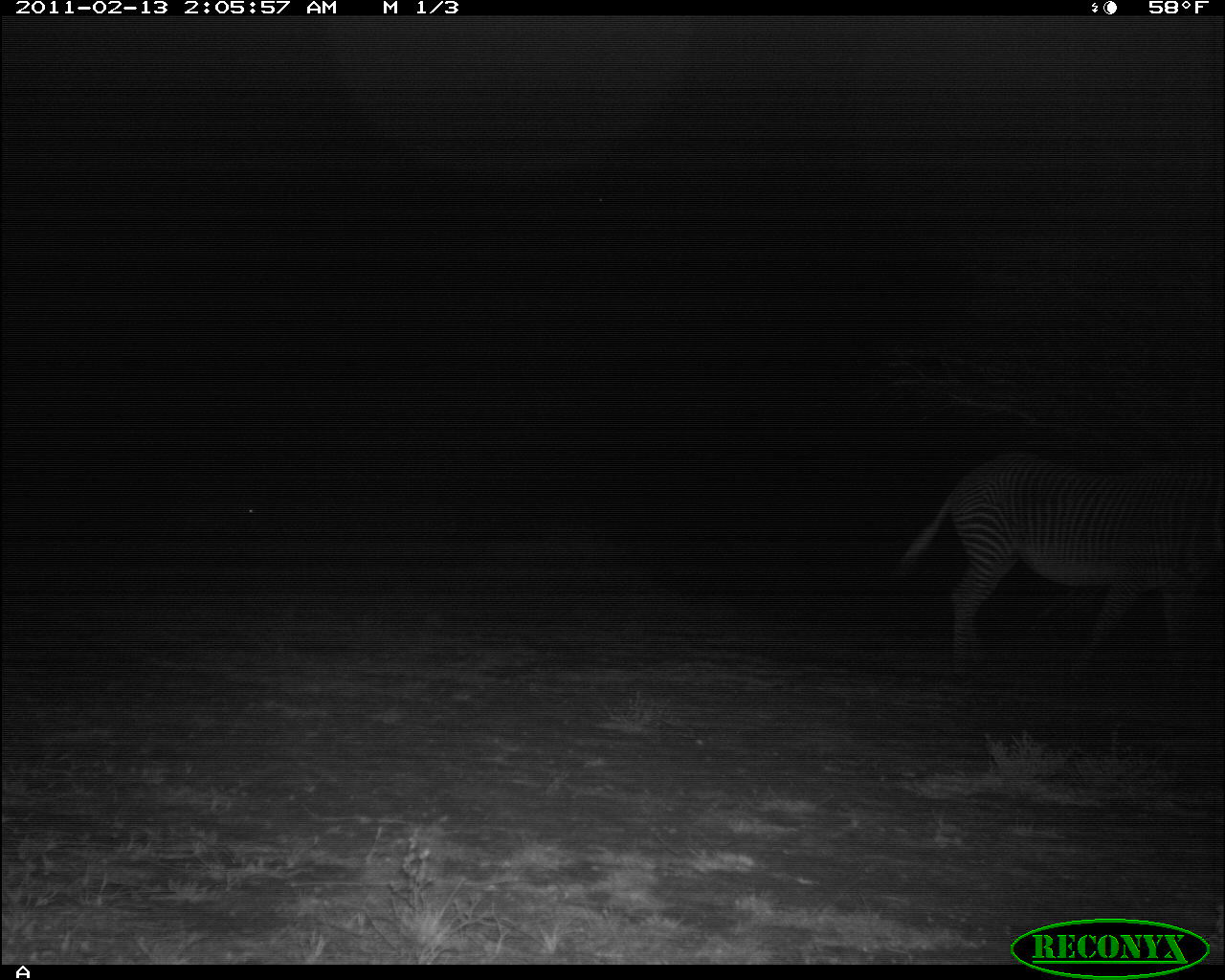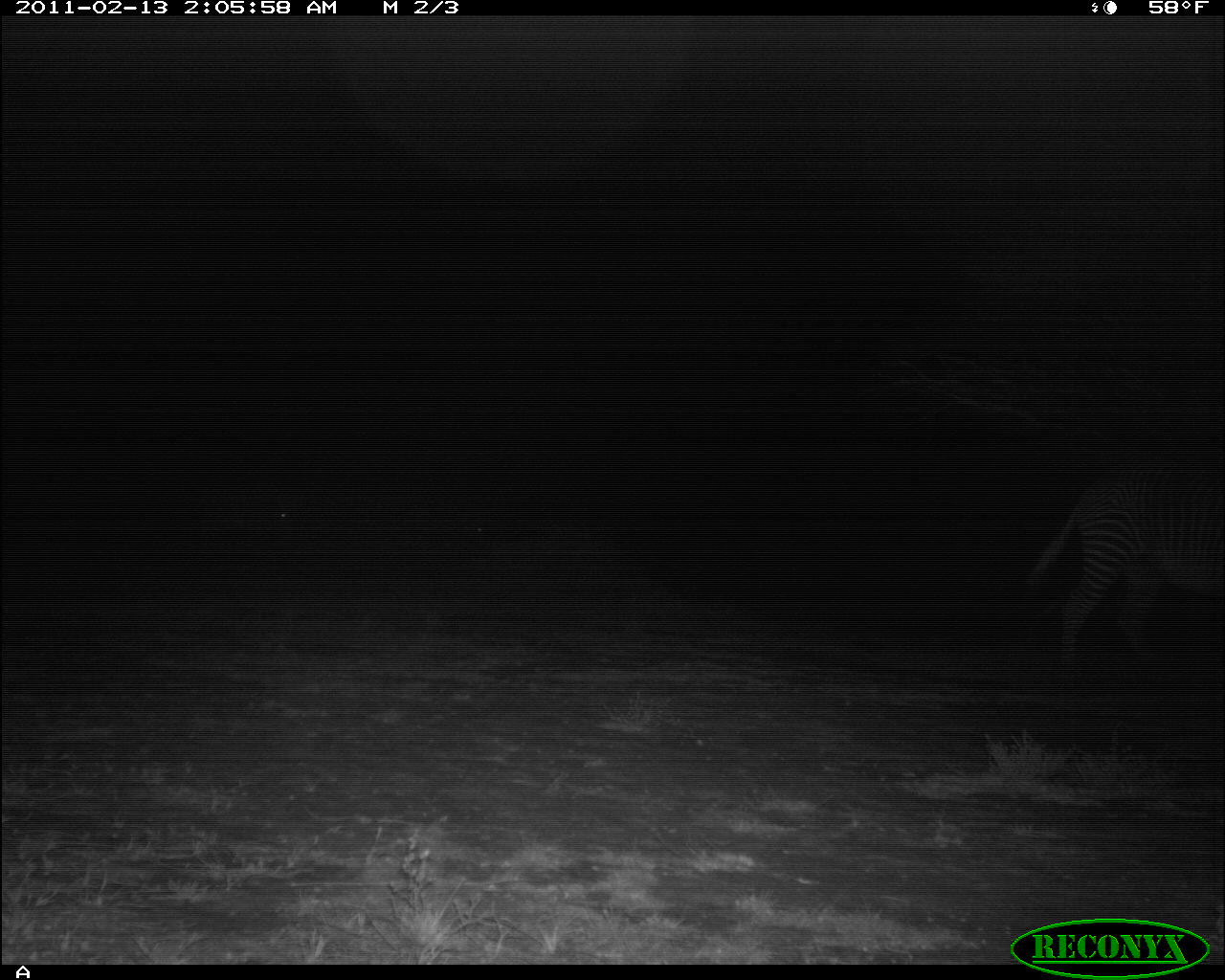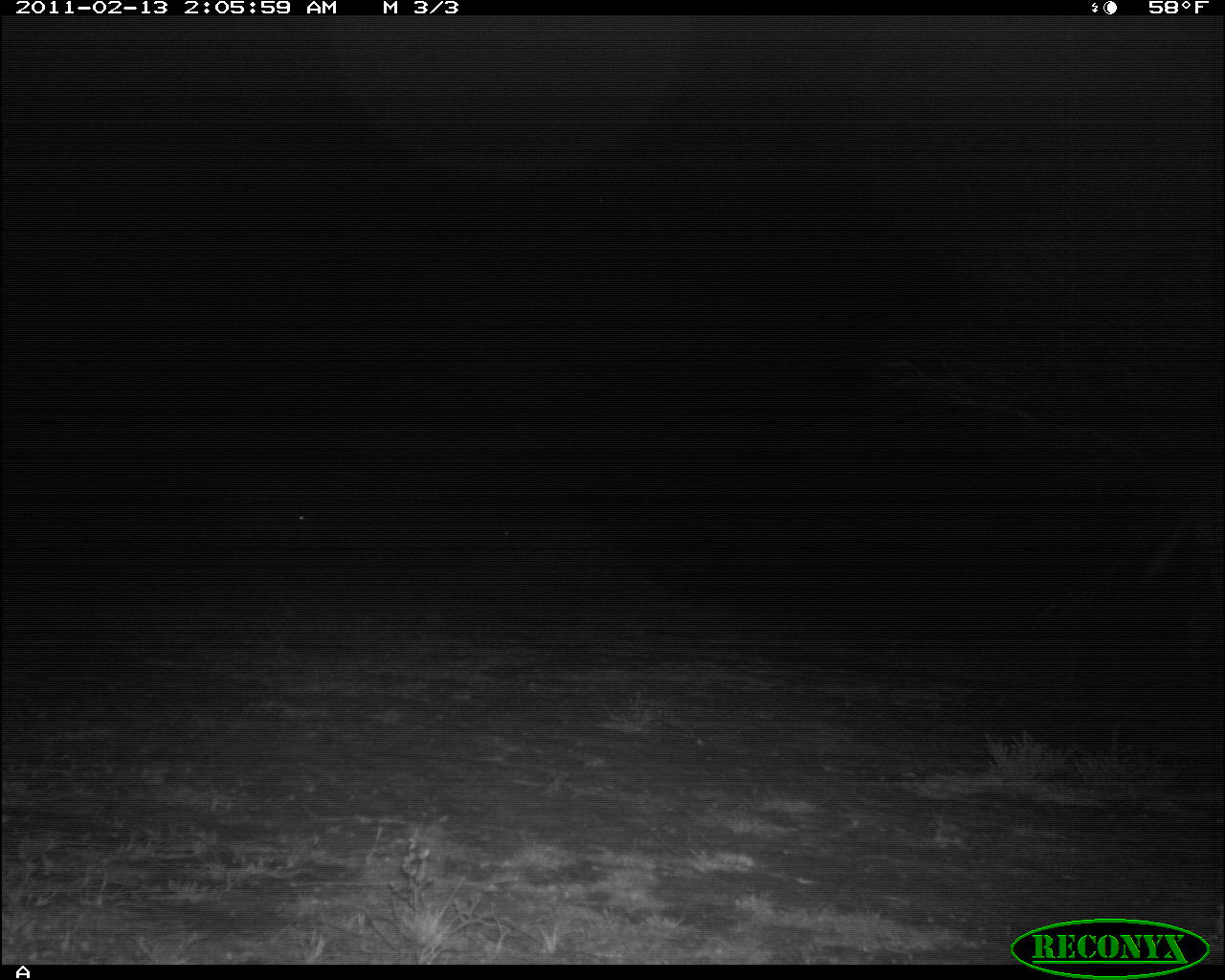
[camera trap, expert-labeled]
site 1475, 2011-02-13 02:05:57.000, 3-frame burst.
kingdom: Animalia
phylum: Chordata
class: Mammalia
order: Perissodactyla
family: Equidae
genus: Equus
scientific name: Equus grevyi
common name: grévy's zebra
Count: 1.